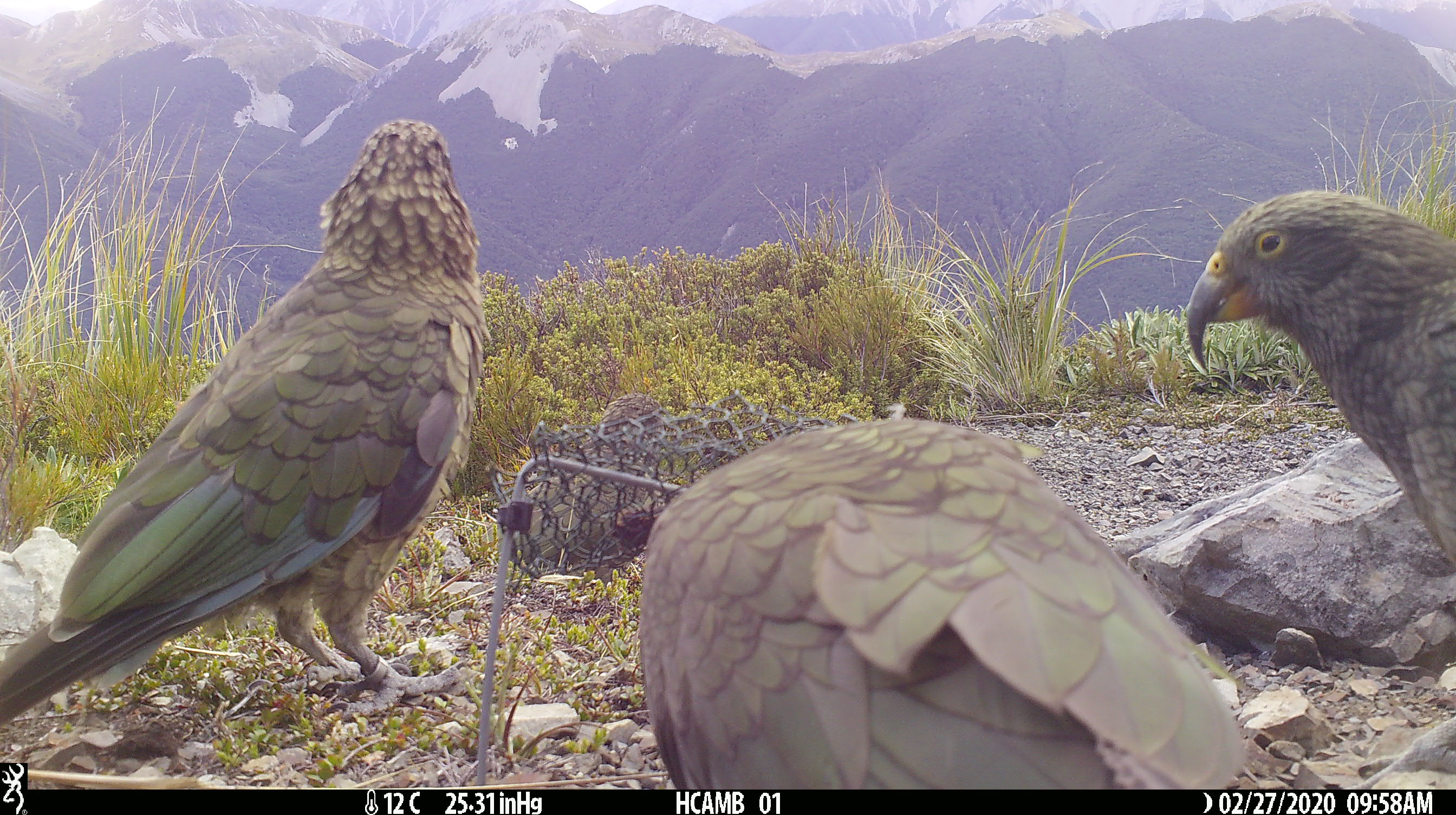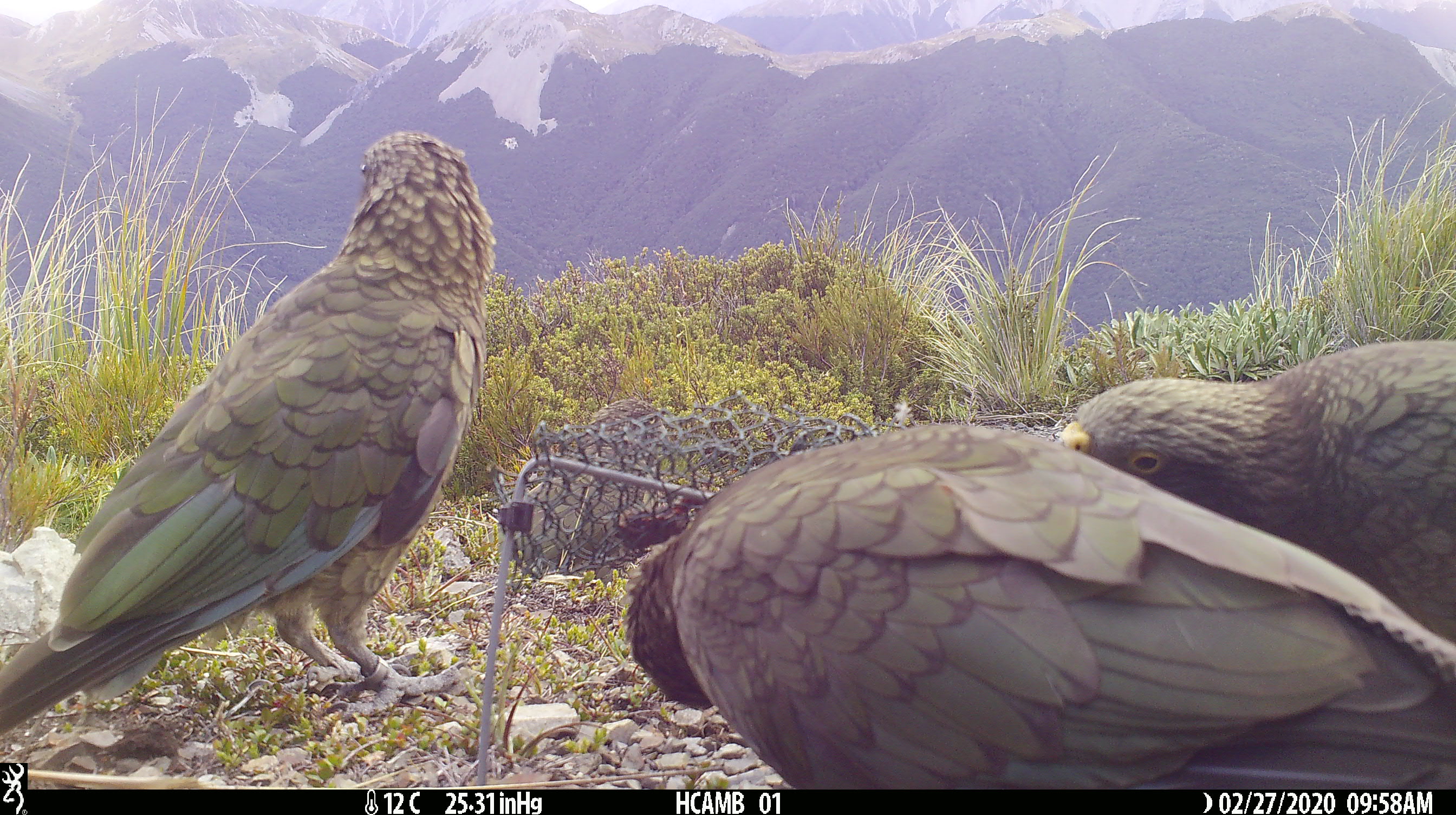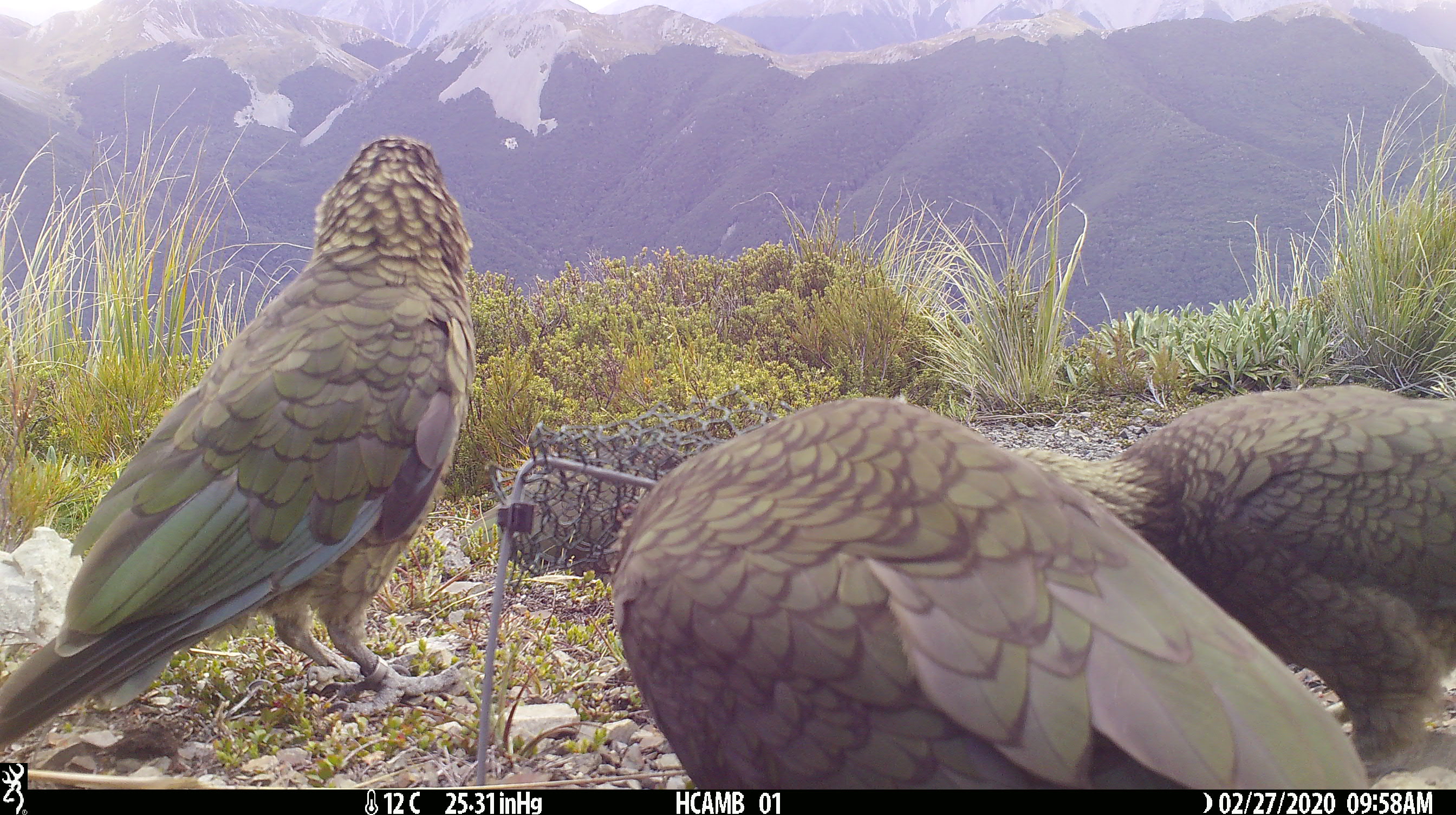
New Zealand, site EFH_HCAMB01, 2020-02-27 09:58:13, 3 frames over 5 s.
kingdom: Animalia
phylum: Chordata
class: Aves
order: Psittaciformes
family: Strigopidae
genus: Nestor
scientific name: Nestor notabilis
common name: kea